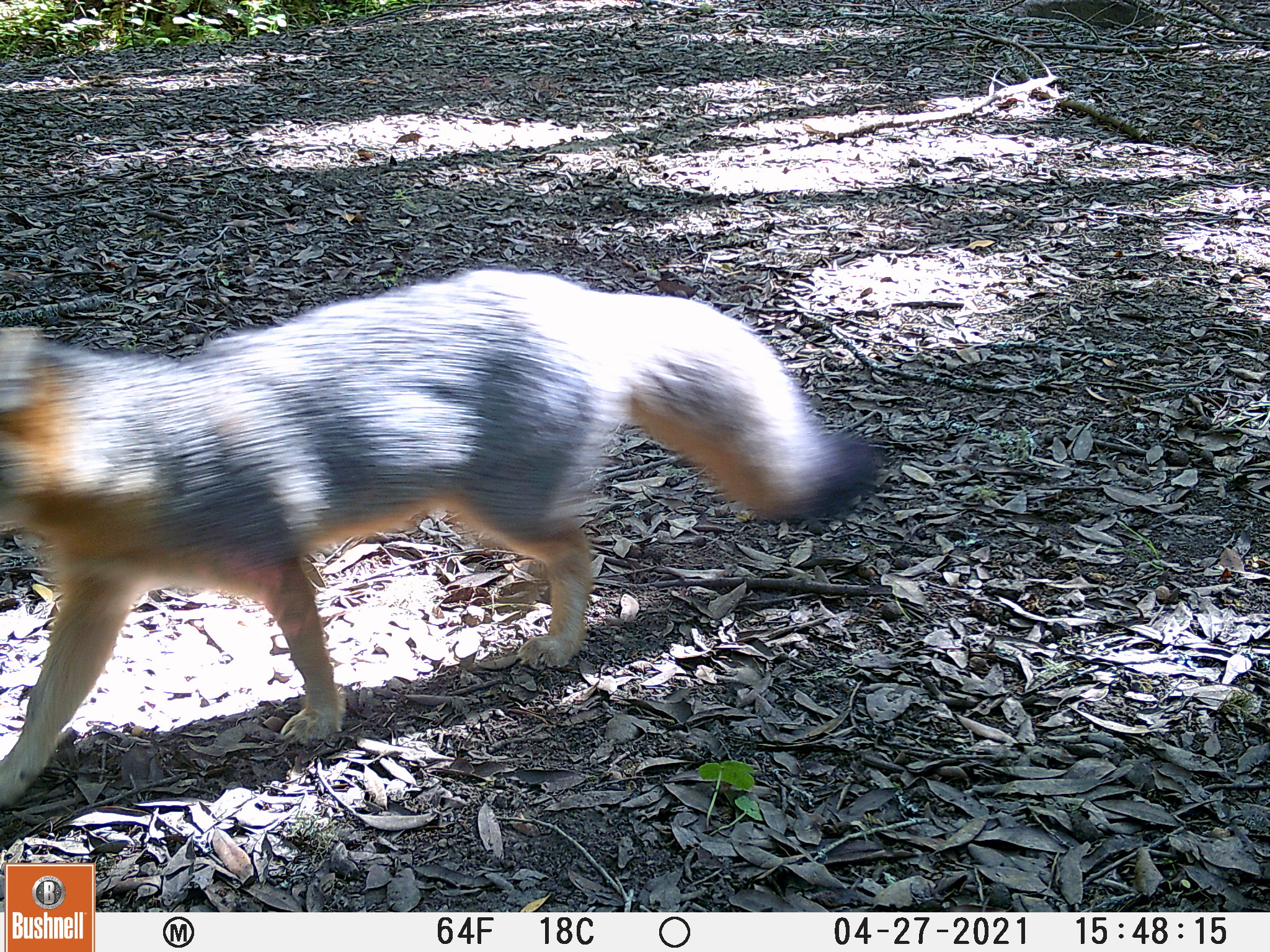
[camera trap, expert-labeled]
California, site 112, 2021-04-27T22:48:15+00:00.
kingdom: Animalia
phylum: Chordata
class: Mammalia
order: Carnivora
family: Canidae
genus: Urocyon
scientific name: Urocyon cinereoargenteus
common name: gray fox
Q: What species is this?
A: Gray fox (Urocyon cinereoargenteus).